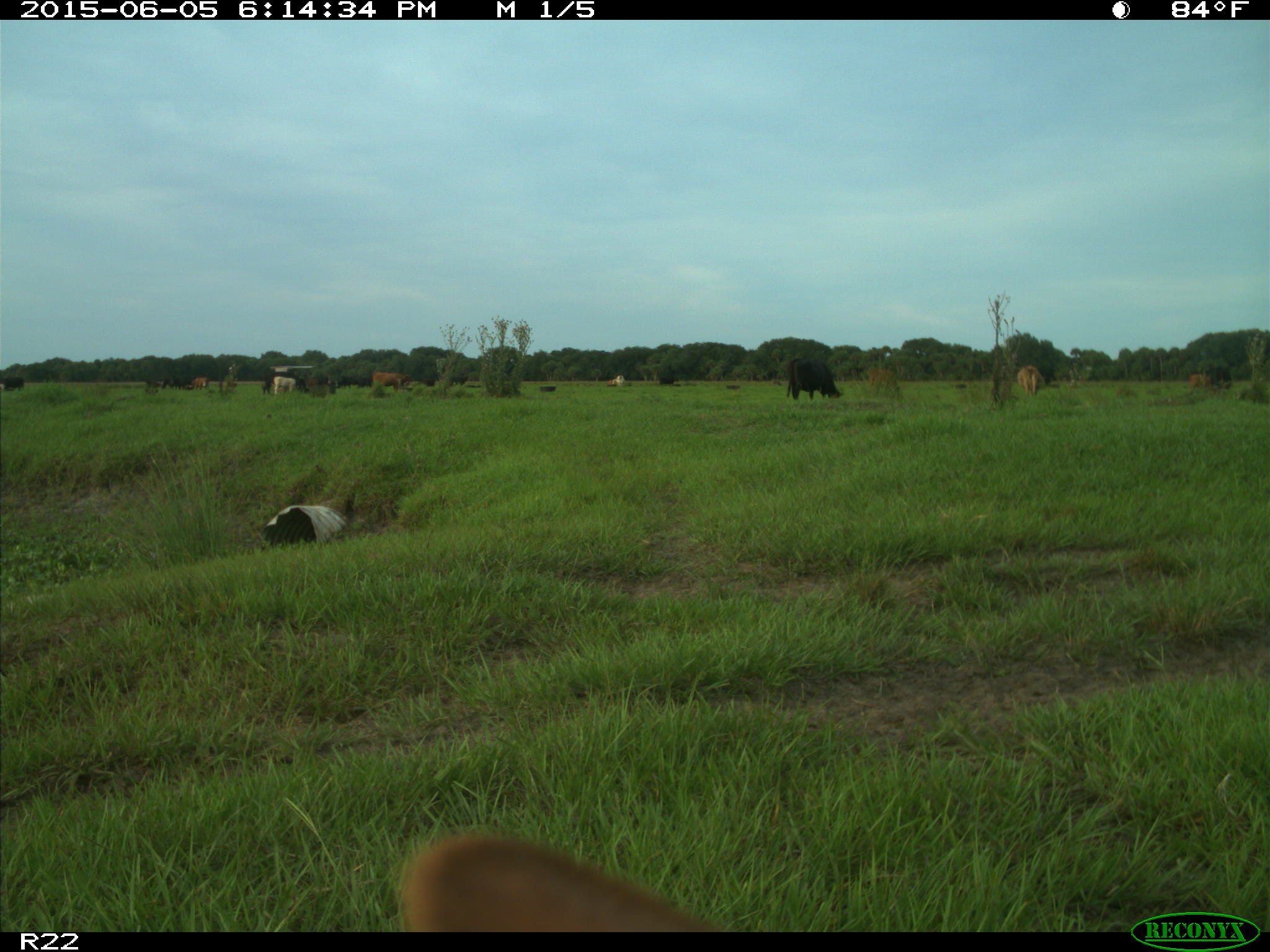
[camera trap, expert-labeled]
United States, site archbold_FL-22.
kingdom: Animalia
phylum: Chordata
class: Mammalia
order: Artiodactyla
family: Bovidae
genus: Bos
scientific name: Bos taurus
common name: domestic cow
Bos taurus (domestic cow).